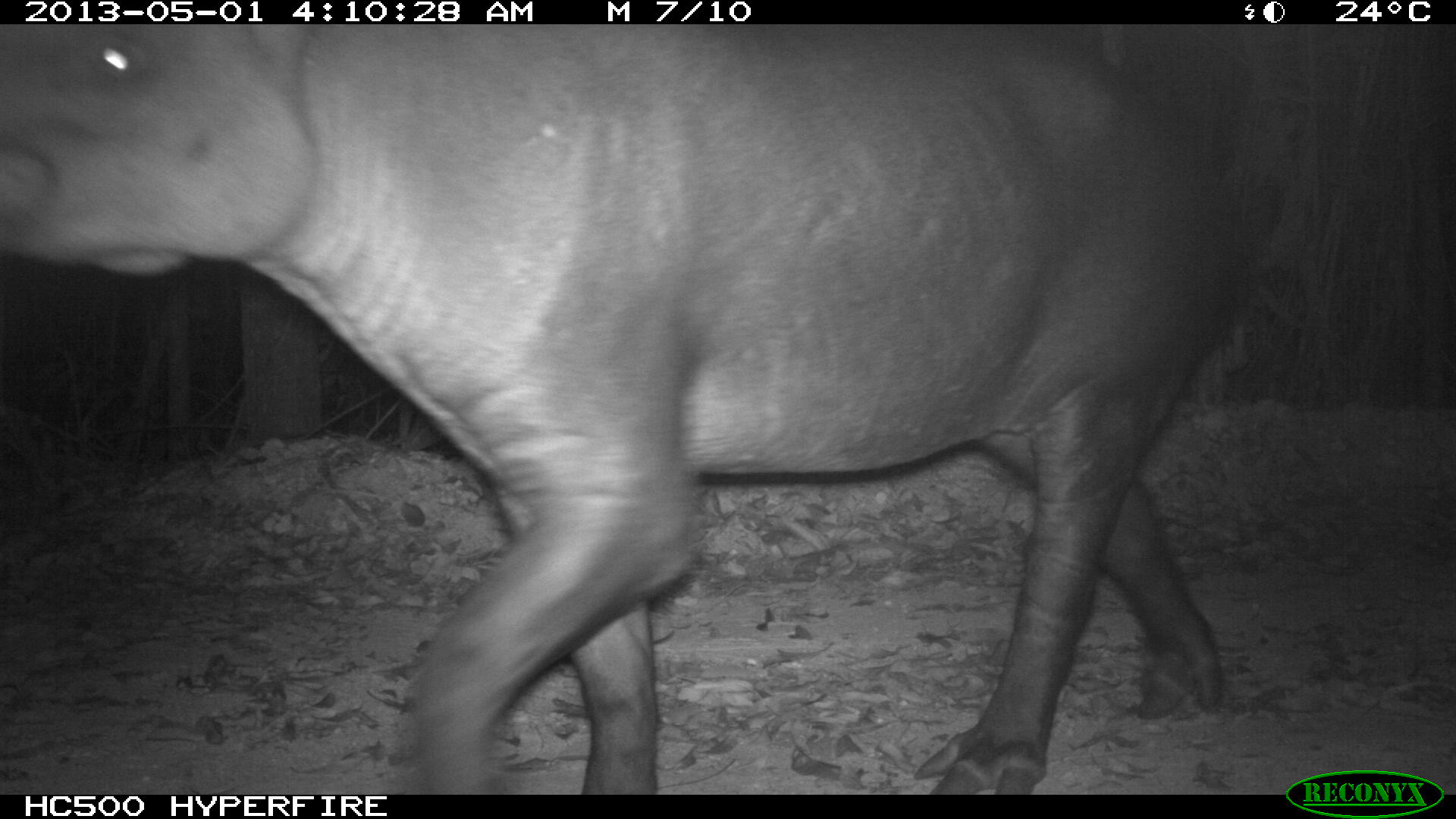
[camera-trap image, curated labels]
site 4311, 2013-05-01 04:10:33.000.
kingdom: Animalia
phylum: Chordata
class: Mammalia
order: Perissodactyla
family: Tapiridae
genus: Tapirus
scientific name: Tapirus bairdii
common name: baird's tapir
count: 1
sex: male